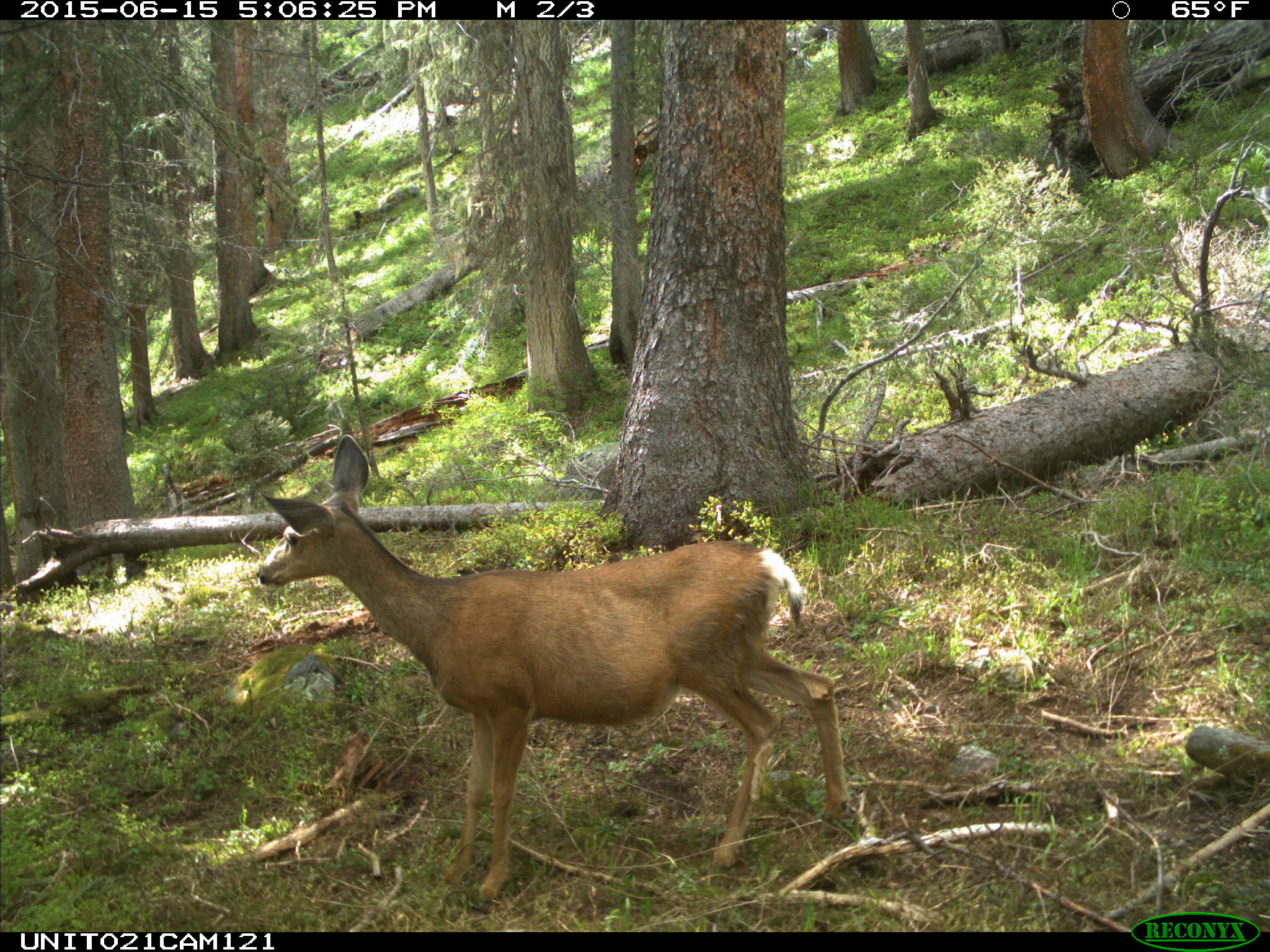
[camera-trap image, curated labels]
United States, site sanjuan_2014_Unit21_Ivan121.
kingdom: Animalia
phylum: Chordata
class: Mammalia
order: Artiodactyla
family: Cervidae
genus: Odocoileus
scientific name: Odocoileus hemionus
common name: mule deer